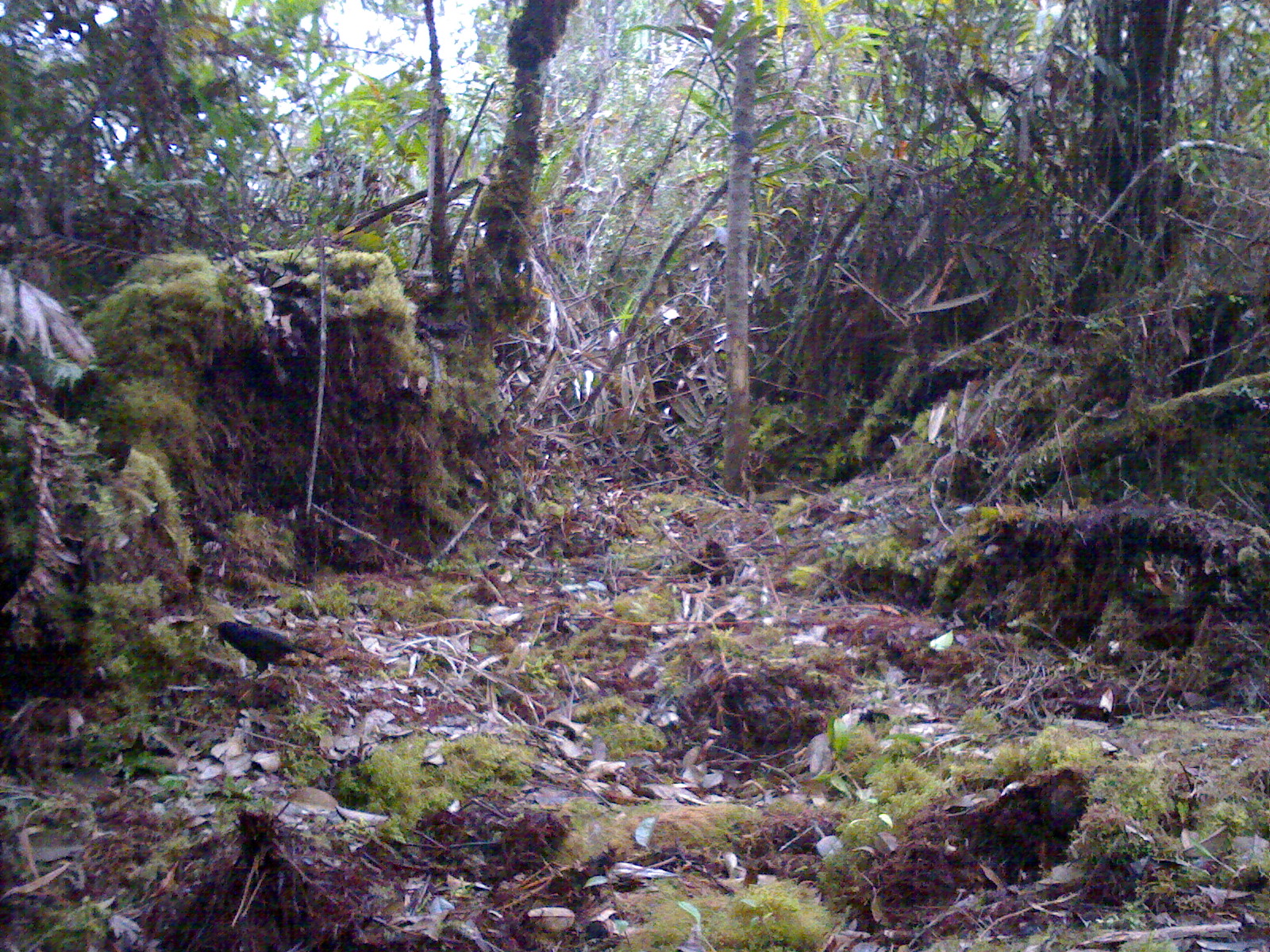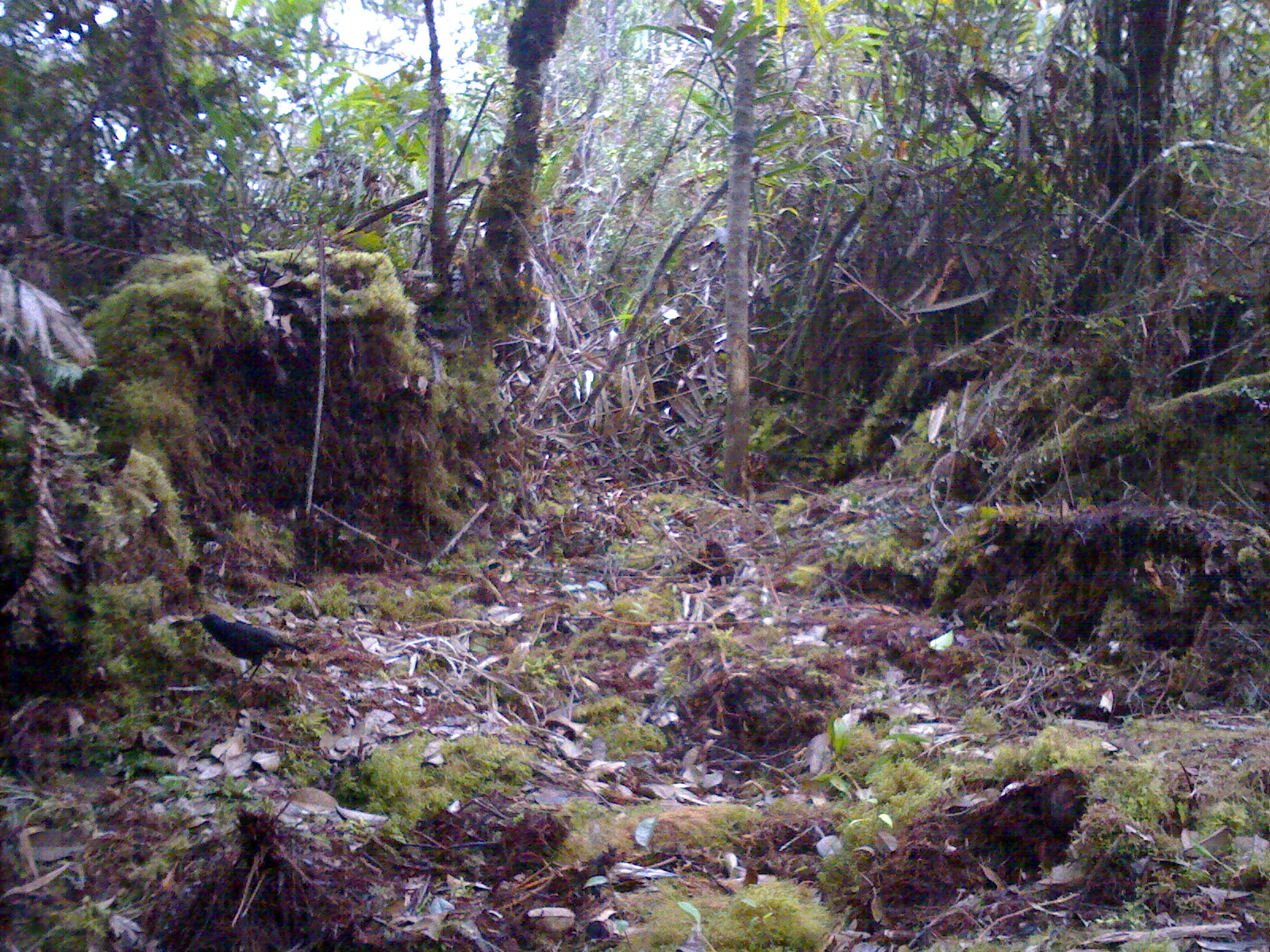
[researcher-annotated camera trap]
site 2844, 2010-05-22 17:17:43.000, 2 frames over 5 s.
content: unidentified animal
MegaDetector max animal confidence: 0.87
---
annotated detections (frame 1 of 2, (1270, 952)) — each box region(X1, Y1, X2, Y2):
unknown: region(216, 621, 324, 681)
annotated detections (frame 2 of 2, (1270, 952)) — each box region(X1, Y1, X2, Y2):
unknown: region(193, 611, 308, 677)